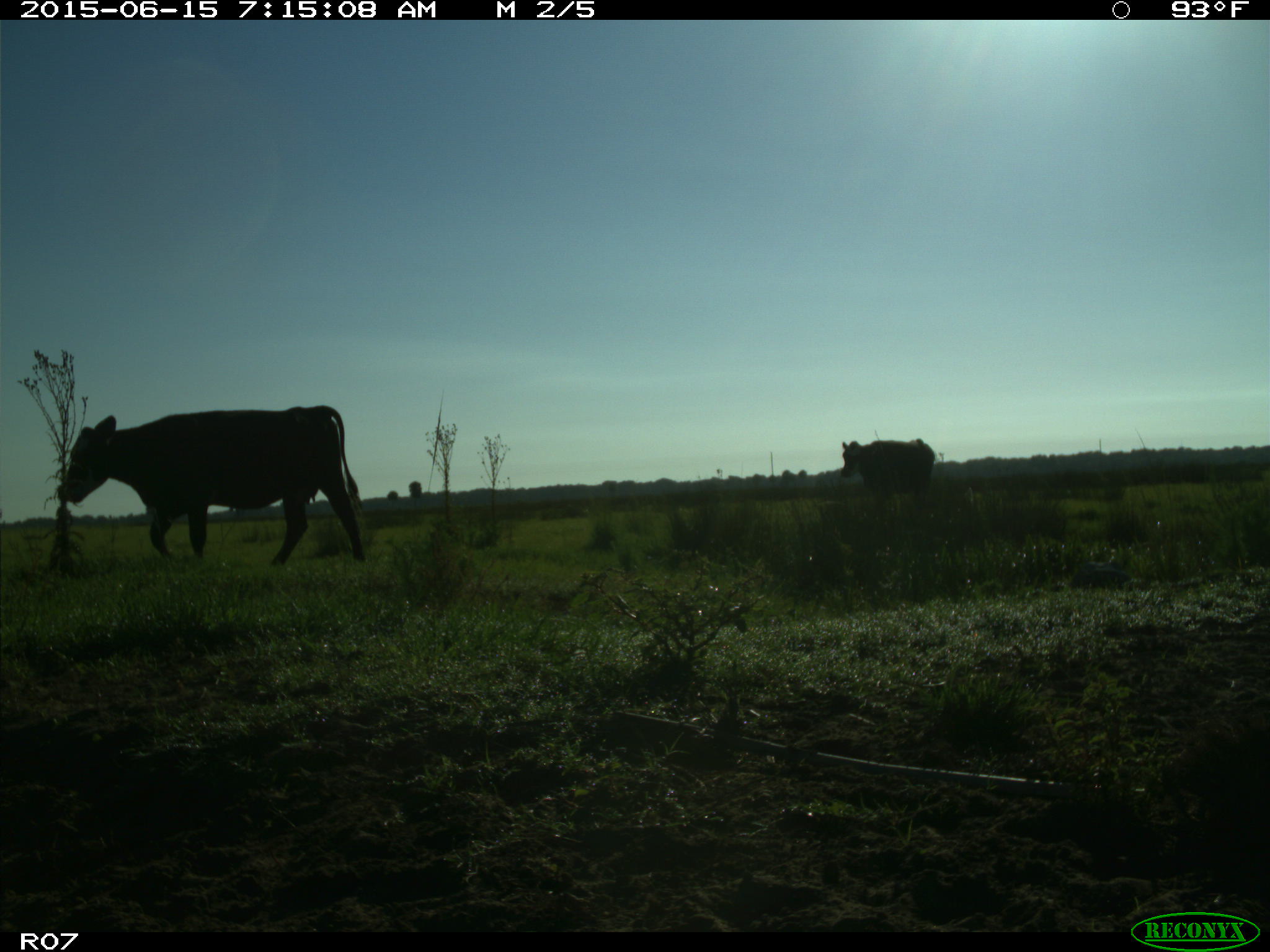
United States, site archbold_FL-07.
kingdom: Animalia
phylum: Chordata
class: Mammalia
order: Artiodactyla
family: Bovidae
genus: Bos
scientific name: Bos taurus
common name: domestic cow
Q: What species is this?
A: Bos taurus (domestic cow).